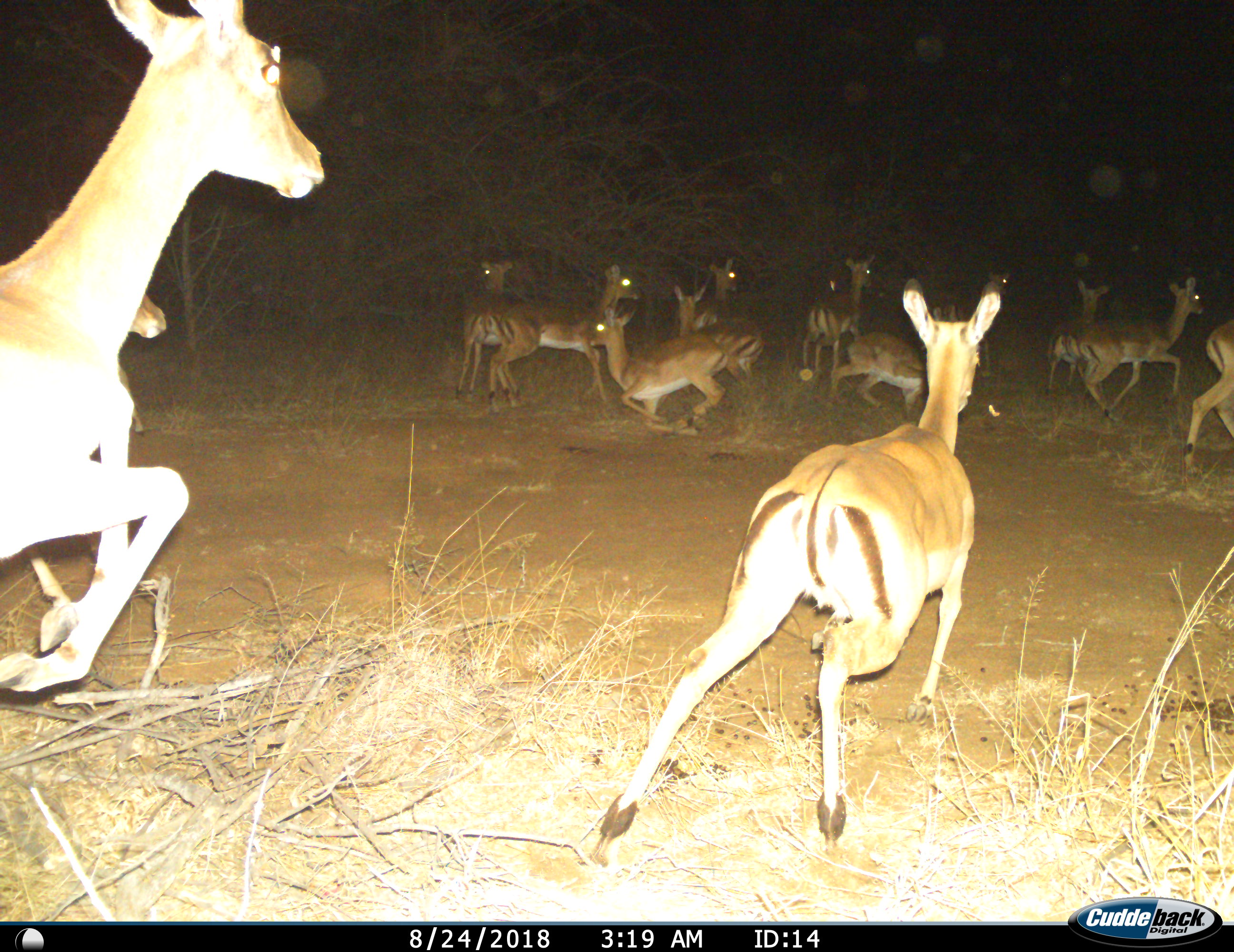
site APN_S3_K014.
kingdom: Animalia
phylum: Chordata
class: Mammalia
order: Artiodactyla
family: Bovidae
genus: Aepyceros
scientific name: Aepyceros melampus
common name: impala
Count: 11-50.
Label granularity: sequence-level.